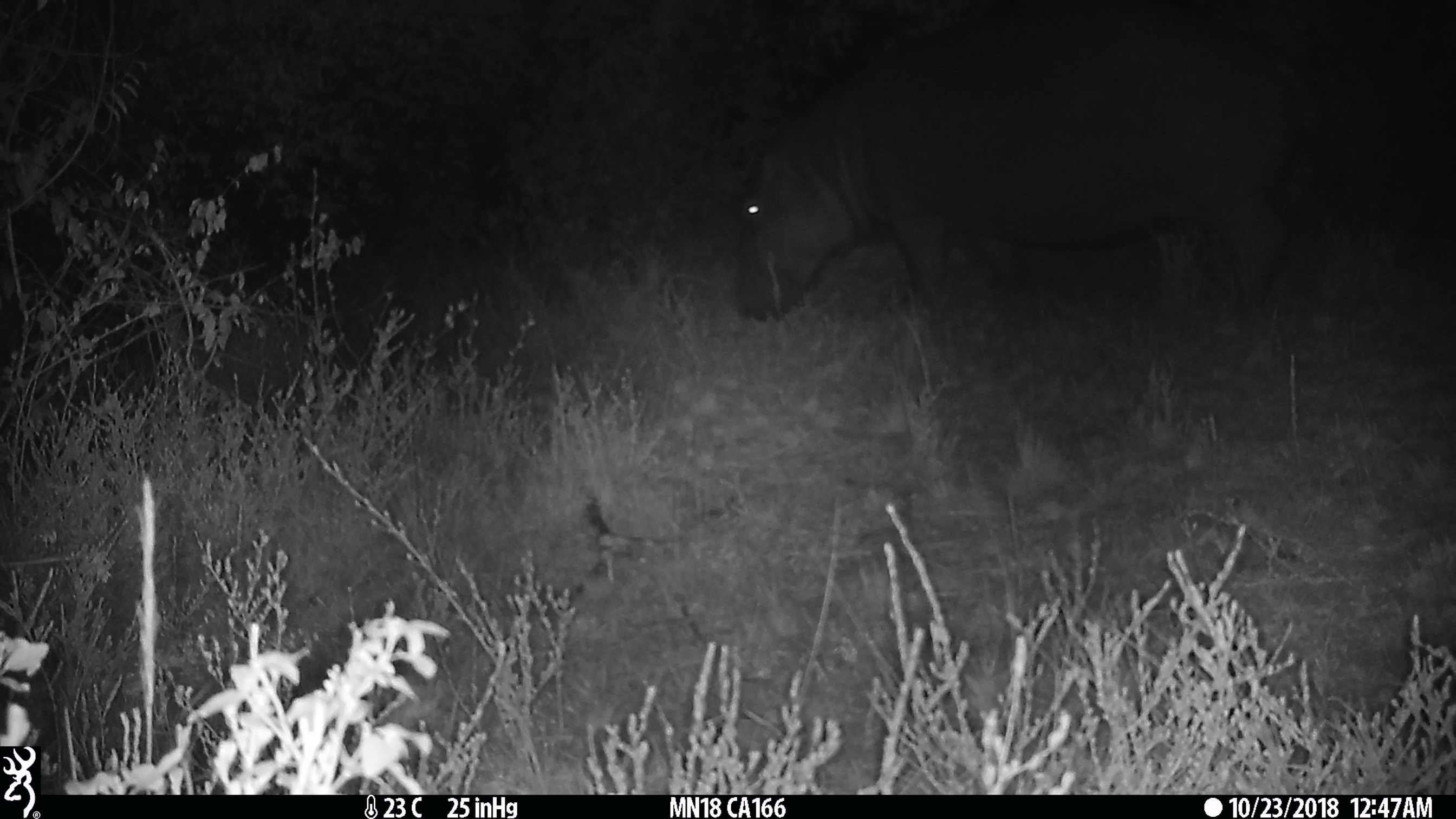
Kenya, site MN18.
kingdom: Animalia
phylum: Chordata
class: Mammalia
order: Artiodactyla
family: Hippopotamidae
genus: Hippopotamus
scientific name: Hippopotamus amphibius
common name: hippopotamus